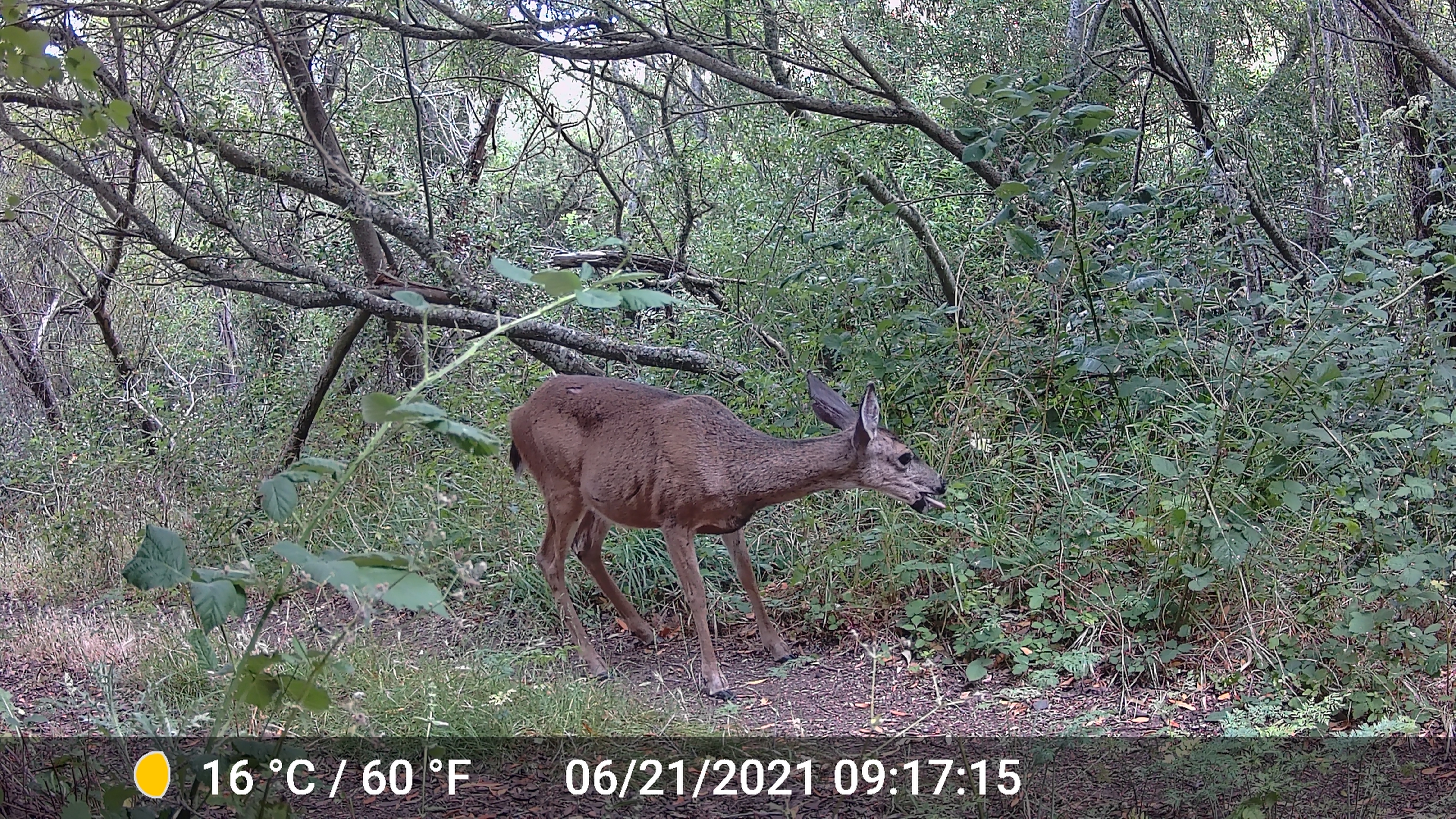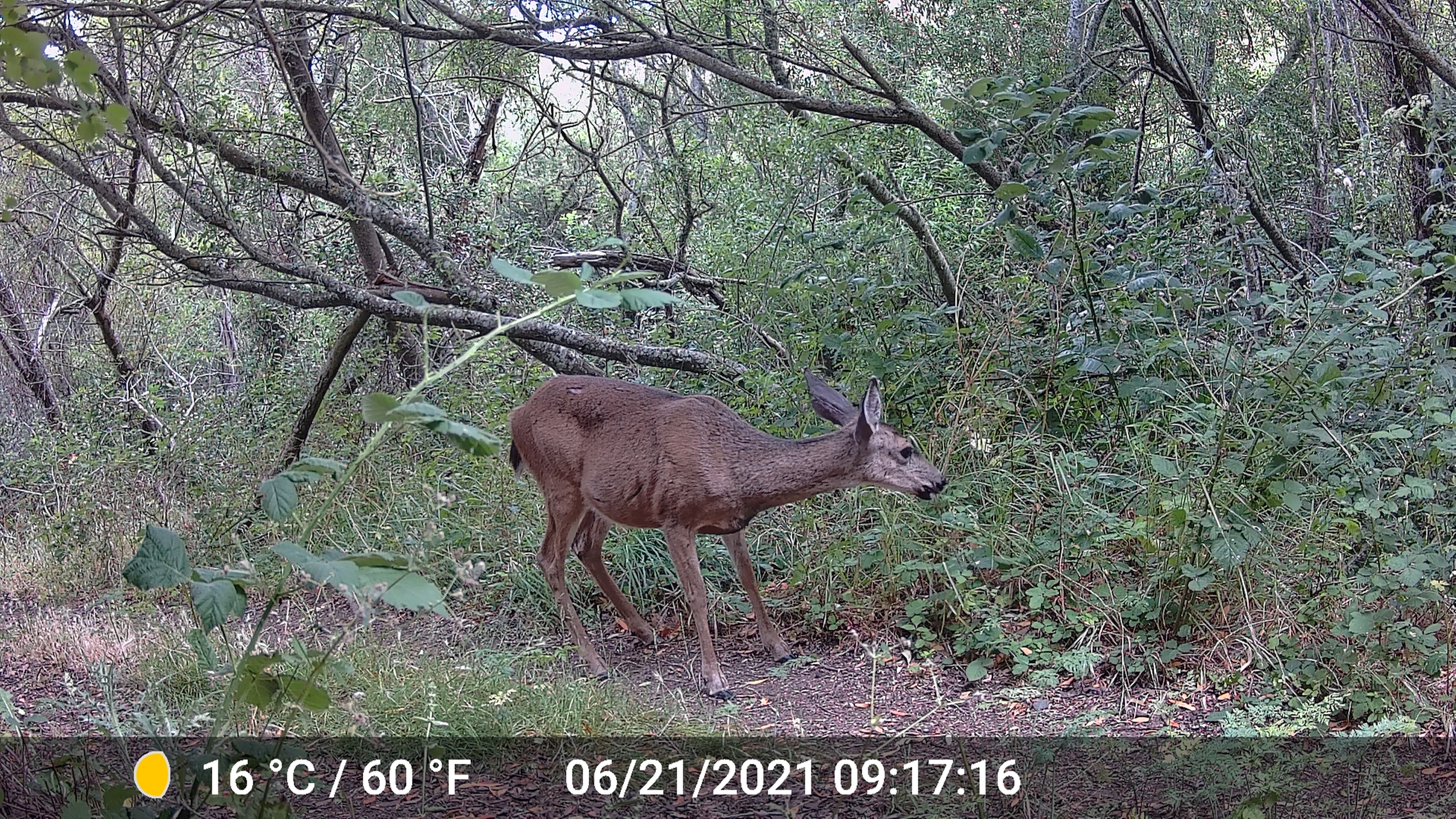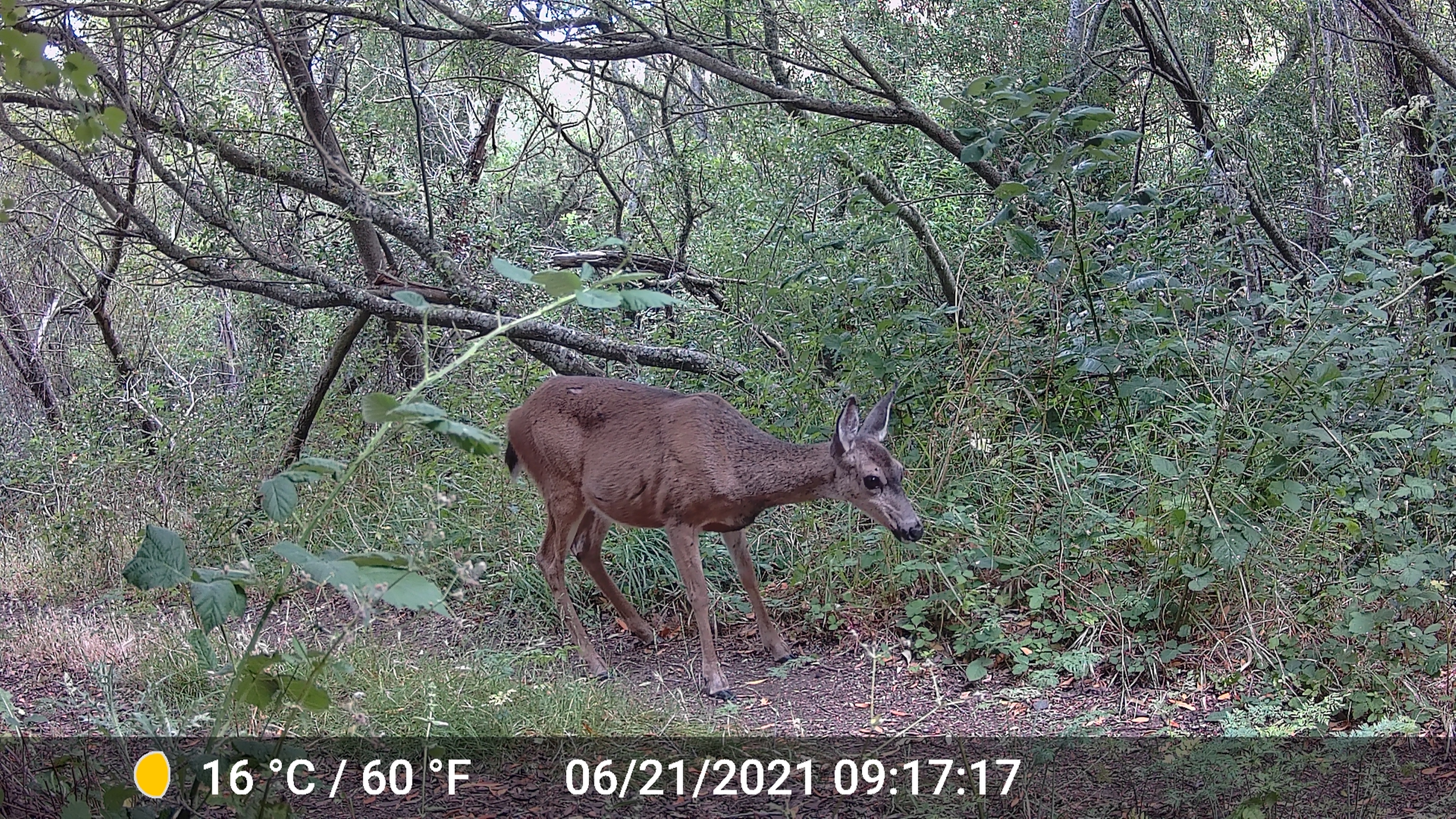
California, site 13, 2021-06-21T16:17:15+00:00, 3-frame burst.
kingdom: Animalia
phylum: Chordata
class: Mammalia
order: Artiodactyla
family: Cervidae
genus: Odocoileus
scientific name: Odocoileus hemionus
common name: mule deer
Mule deer (Odocoileus hemionus).